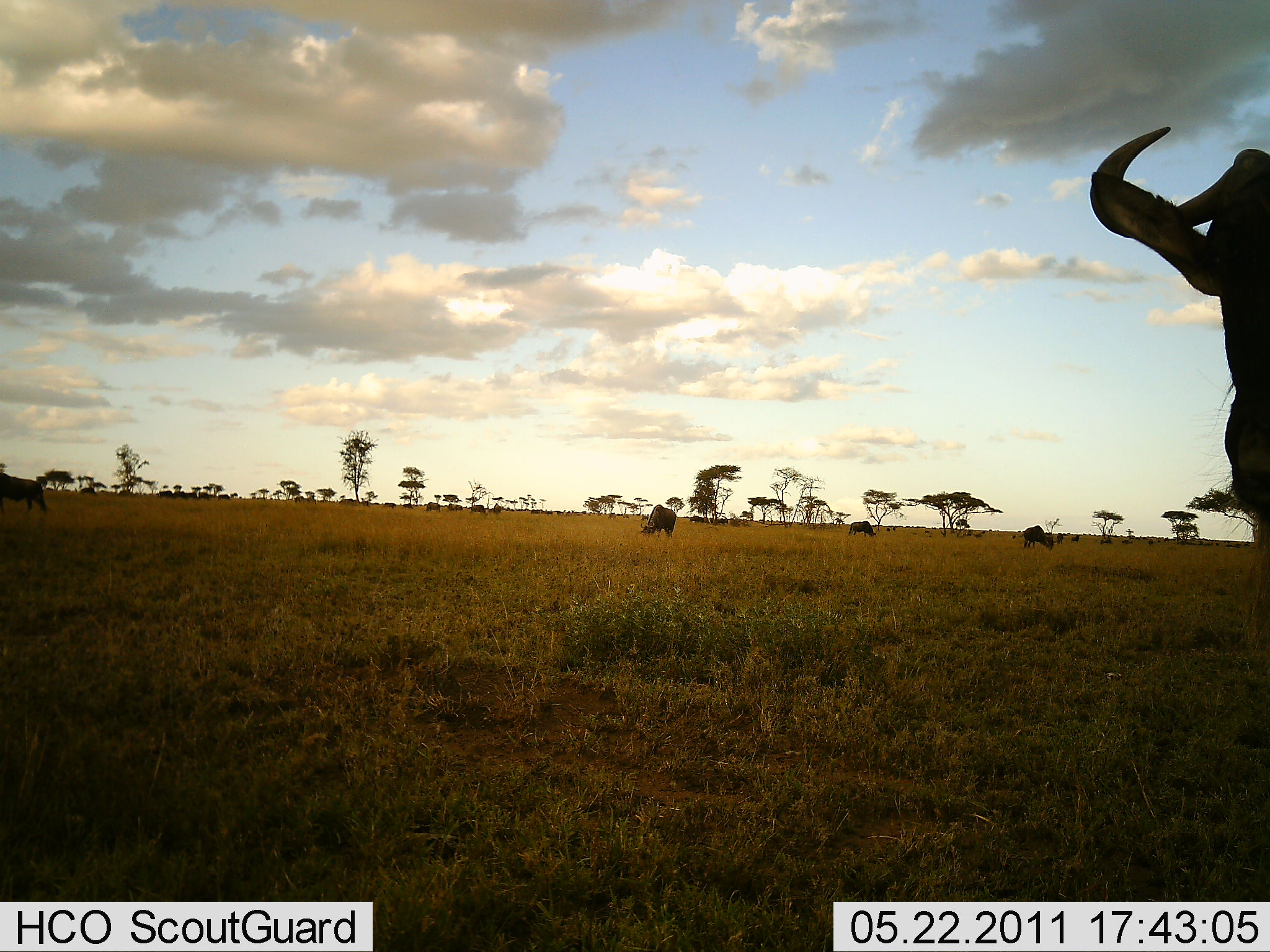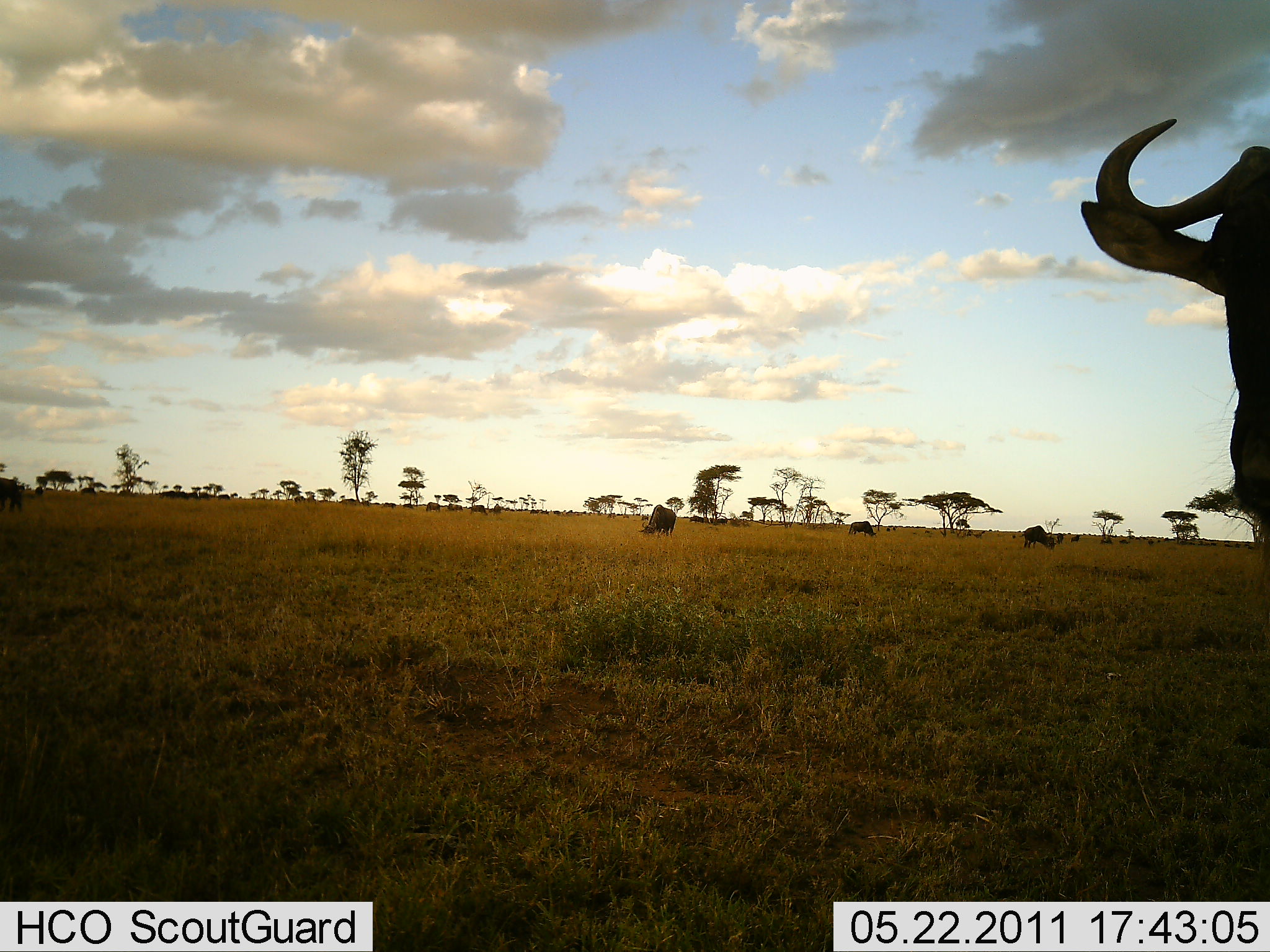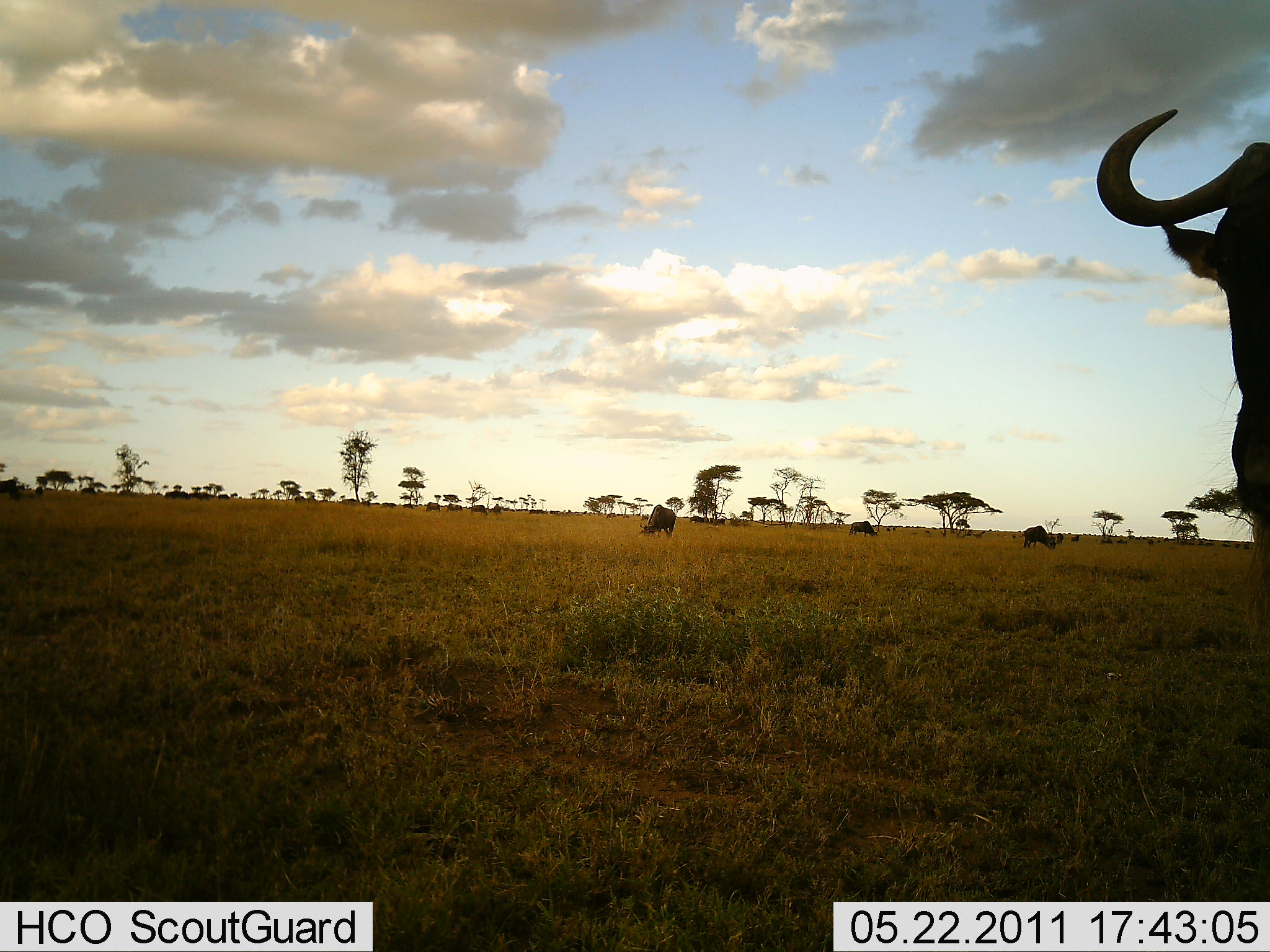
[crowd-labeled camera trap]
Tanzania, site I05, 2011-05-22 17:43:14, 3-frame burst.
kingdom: Animalia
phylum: Chordata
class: Mammalia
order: Artiodactyla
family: Bovidae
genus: Connochaetes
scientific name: Connochaetes taurinus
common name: blue wildebeest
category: wildebeest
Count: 11-50.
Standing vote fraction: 67%.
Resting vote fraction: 0%.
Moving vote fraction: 50%.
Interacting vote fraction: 0%.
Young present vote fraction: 8%.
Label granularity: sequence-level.